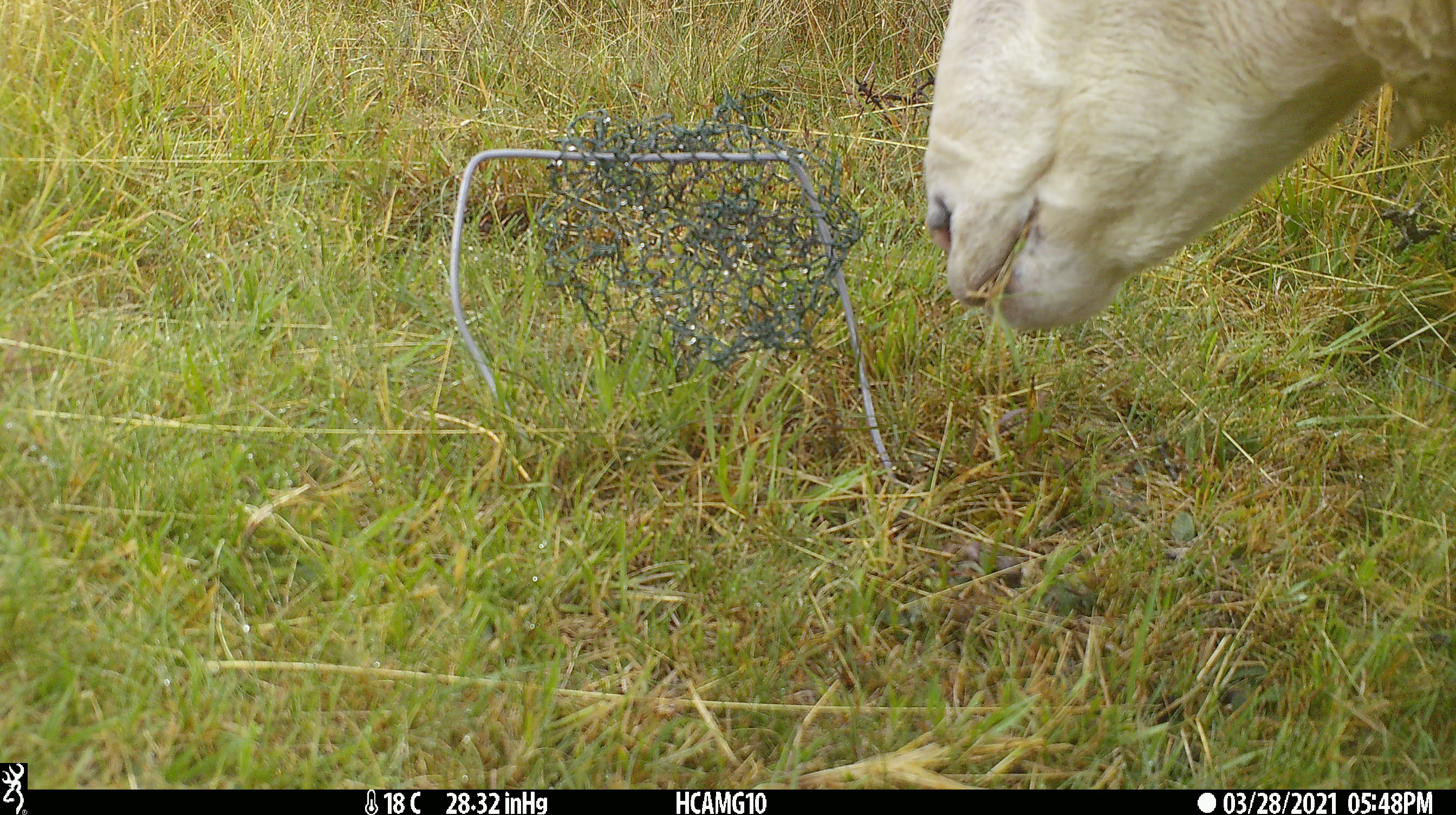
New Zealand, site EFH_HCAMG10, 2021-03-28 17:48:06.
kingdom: Animalia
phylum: Chordata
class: Mammalia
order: Artiodactyla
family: Bovidae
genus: Ovis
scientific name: Ovis aries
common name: domestic sheep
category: sheep